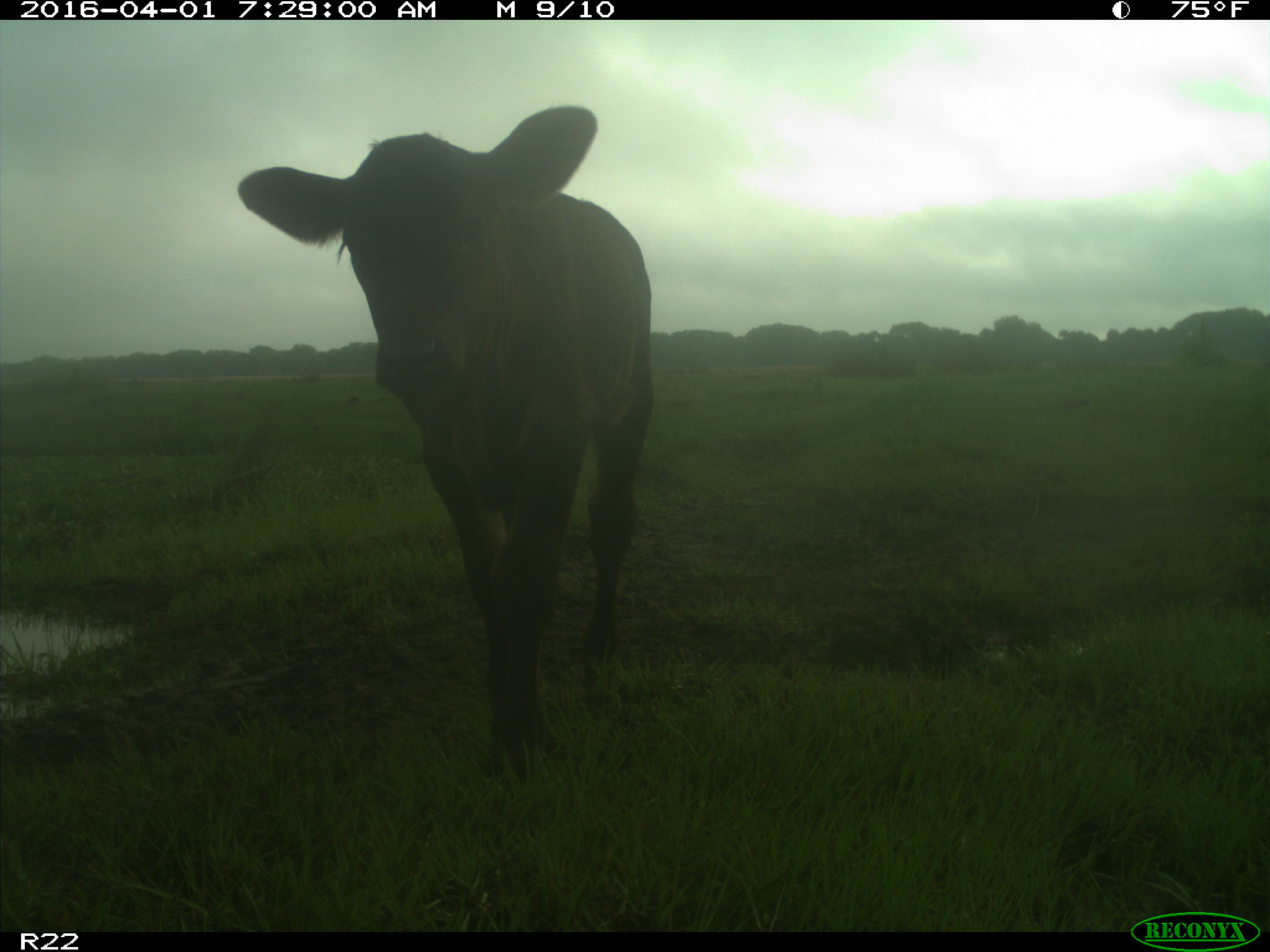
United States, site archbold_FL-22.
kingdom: Animalia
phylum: Chordata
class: Mammalia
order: Artiodactyla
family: Bovidae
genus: Bos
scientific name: Bos taurus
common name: domestic cow